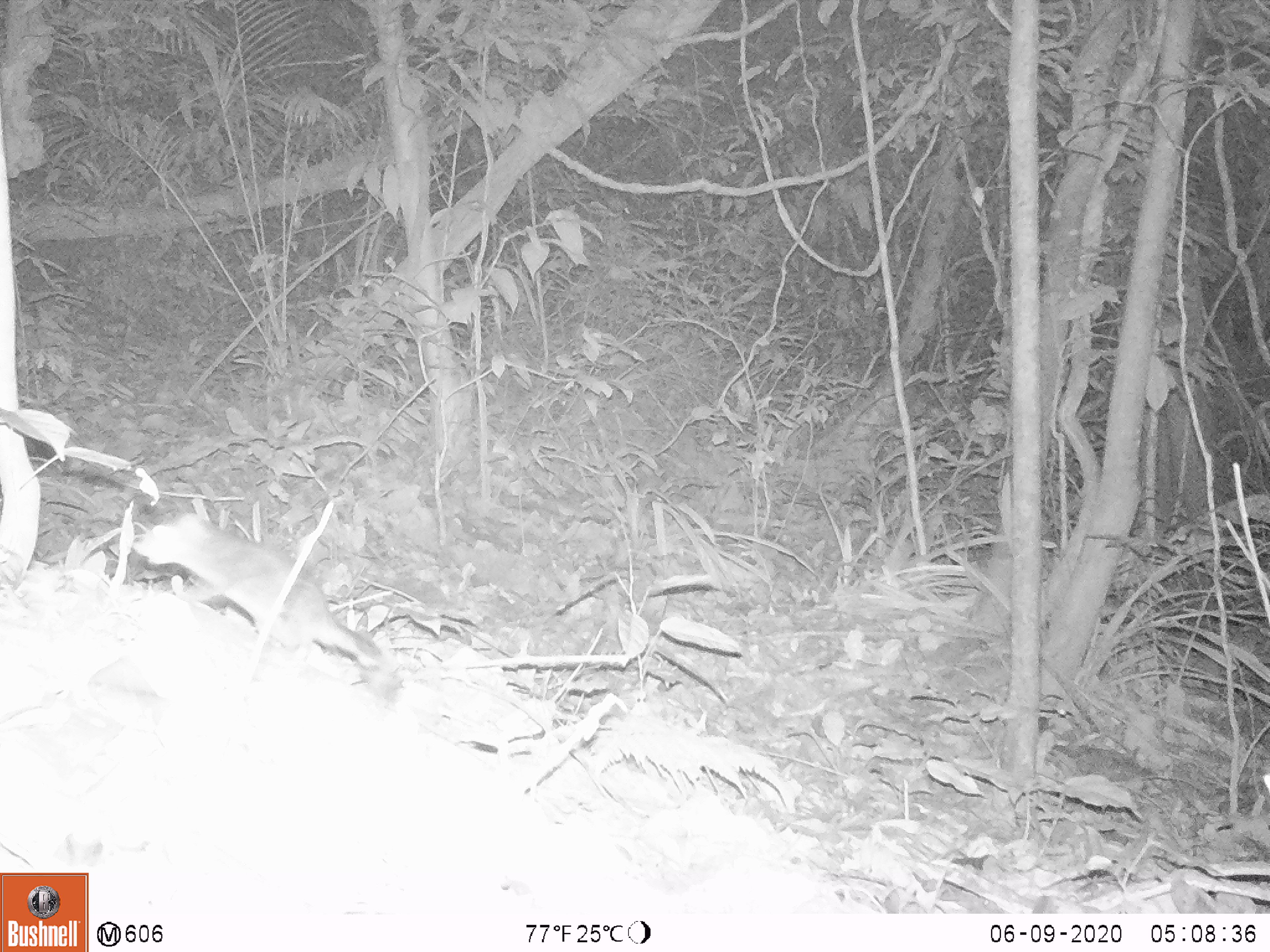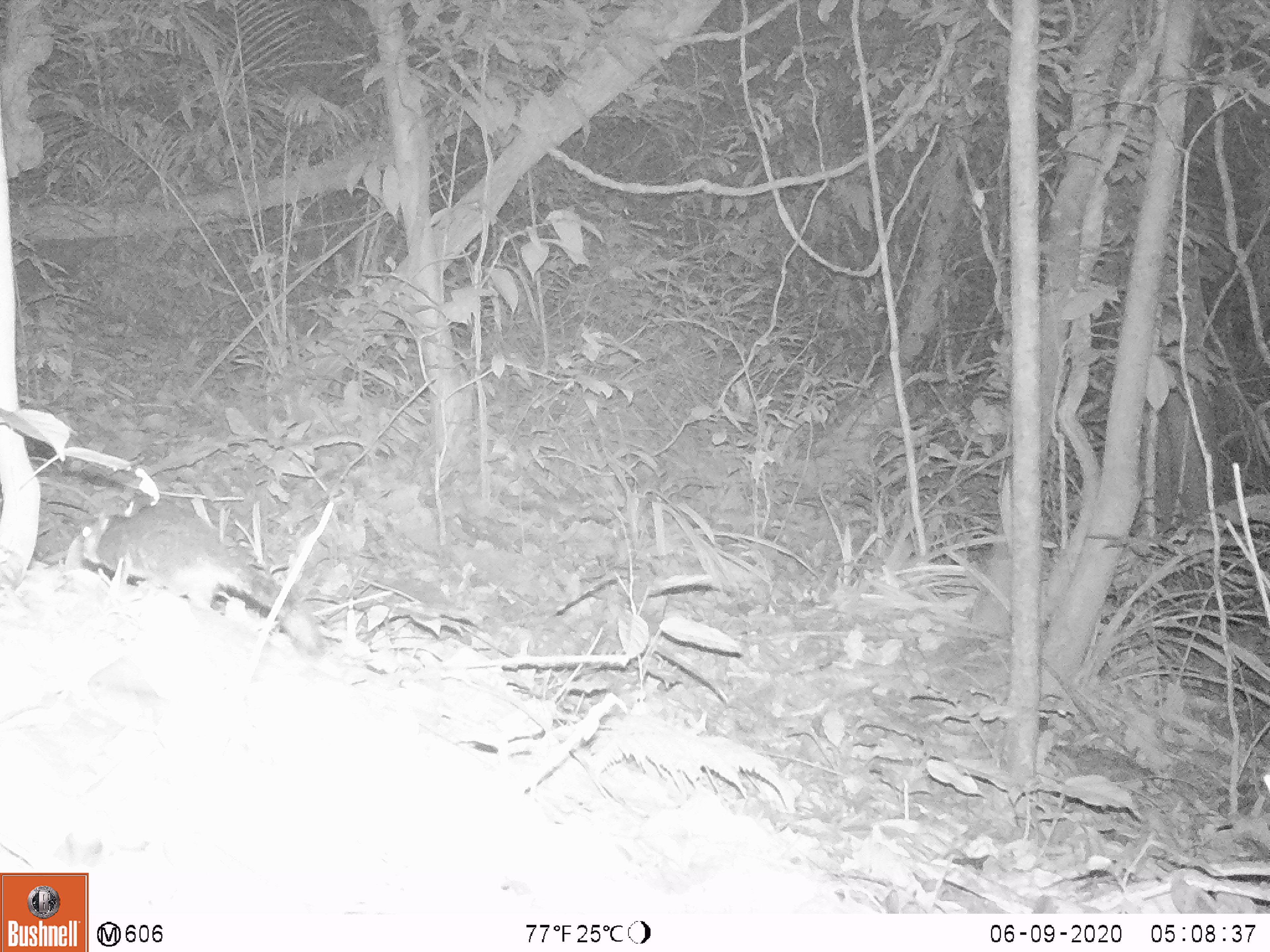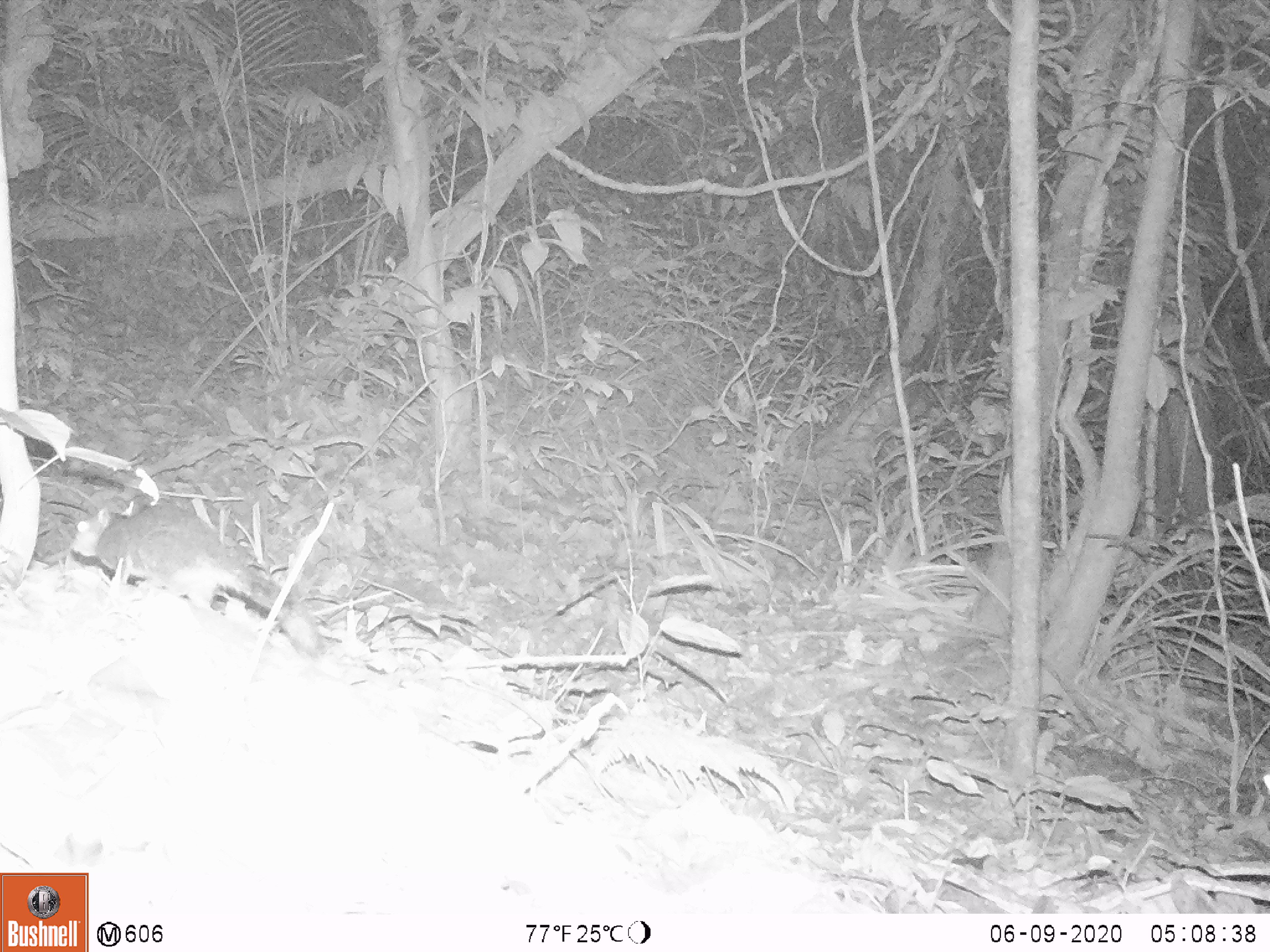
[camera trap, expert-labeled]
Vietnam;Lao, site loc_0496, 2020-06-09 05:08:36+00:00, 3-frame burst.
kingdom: Animalia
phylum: Chordata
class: Mammalia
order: Rodentia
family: Sciuridae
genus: Dremomys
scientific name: Dremomys rufigenis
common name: red-cheeked squirrel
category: red cheeked squirrel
Red cheeked squirrel (red-cheeked squirrel) (Dremomys rufigenis). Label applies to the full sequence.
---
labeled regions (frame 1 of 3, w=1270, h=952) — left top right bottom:
red cheeked squirrel: 131 510 400 708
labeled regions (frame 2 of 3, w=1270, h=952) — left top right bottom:
red cheeked squirrel: 81 499 325 656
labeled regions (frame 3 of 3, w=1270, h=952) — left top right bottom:
red cheeked squirrel: 71 500 326 658